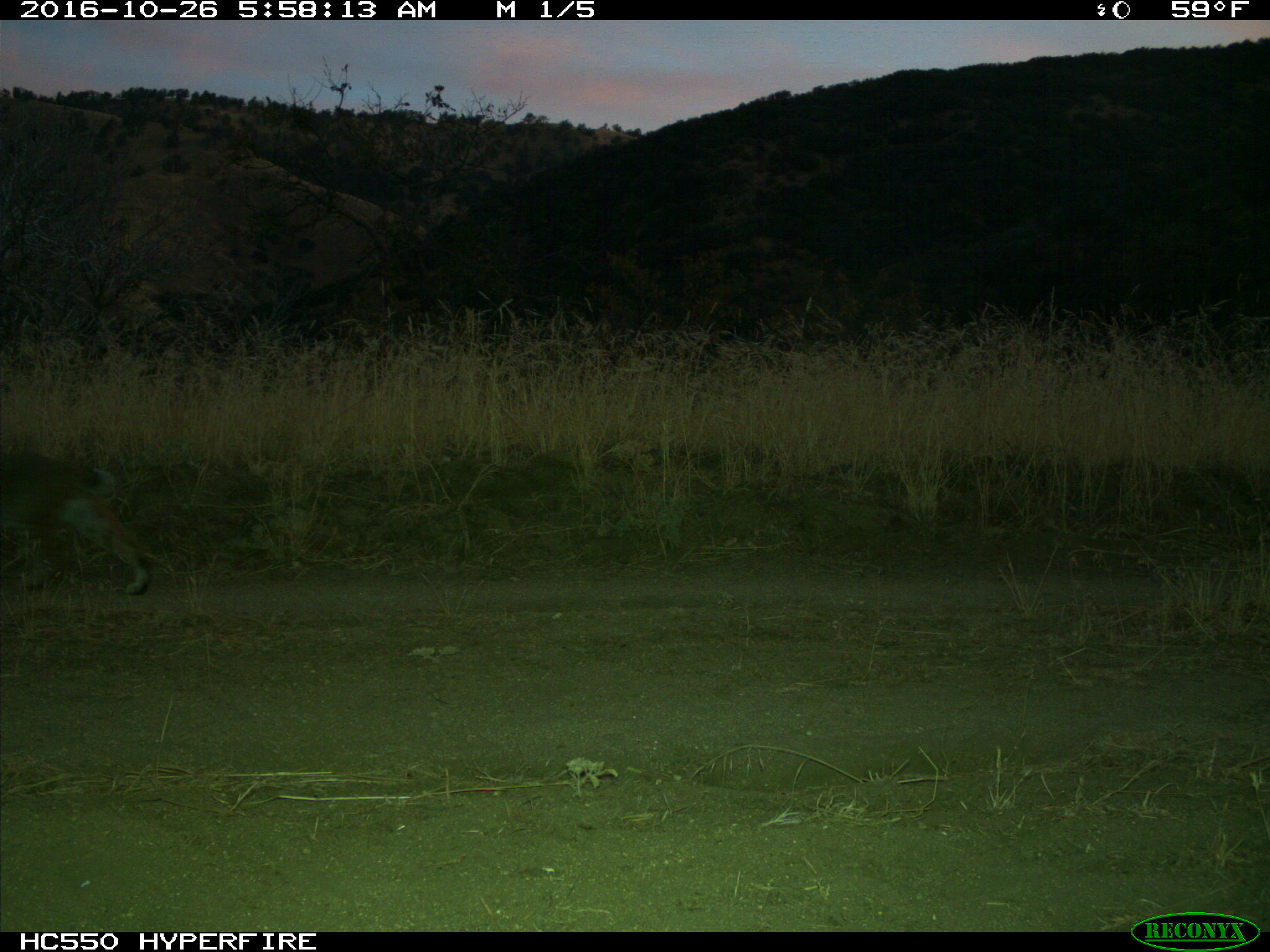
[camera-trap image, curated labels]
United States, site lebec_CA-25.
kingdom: Animalia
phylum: Chordata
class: Mammalia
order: Carnivora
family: Felidae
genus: Lynx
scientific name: Lynx rufus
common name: bobcat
Lynx rufus (bobcat).